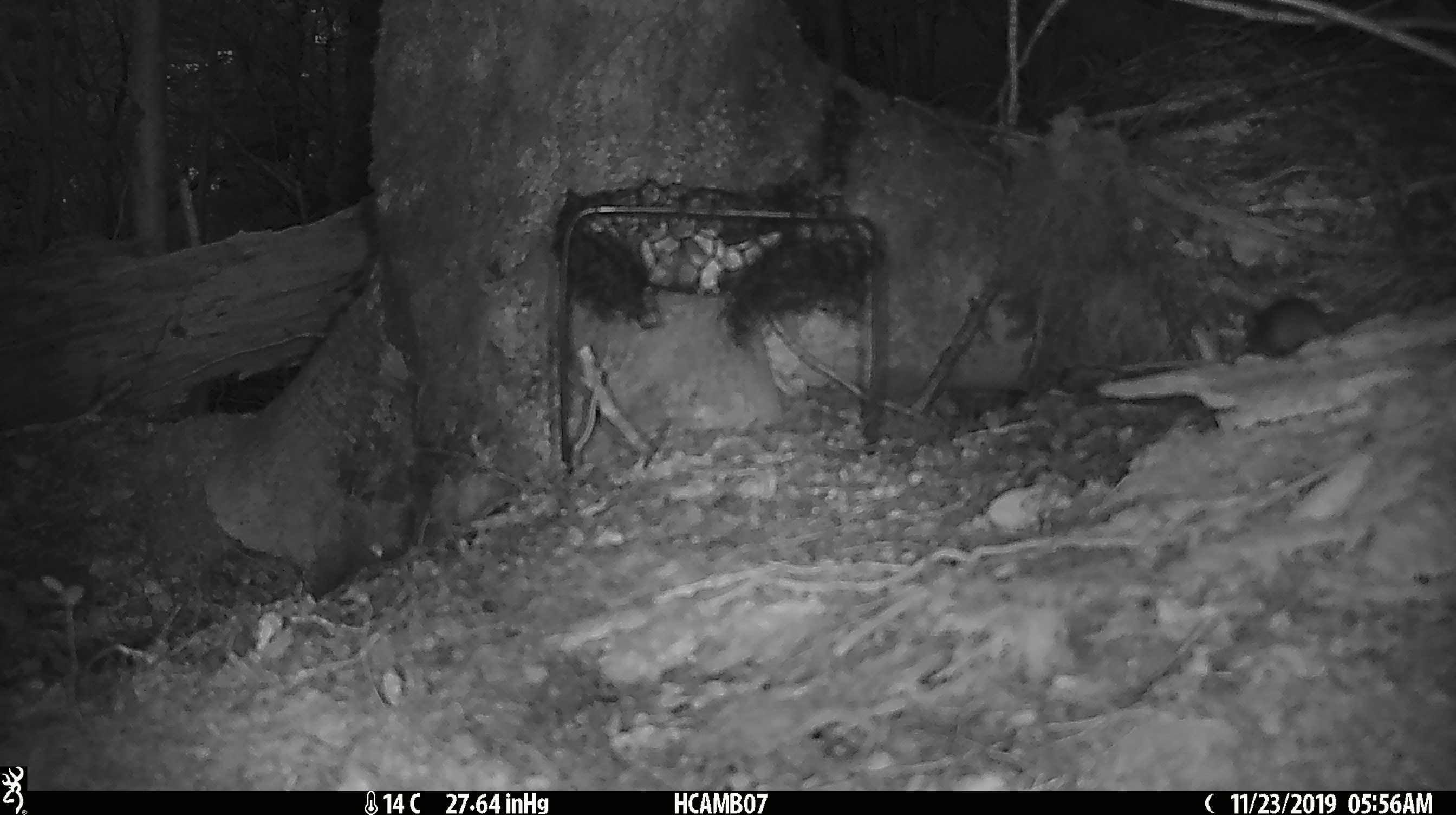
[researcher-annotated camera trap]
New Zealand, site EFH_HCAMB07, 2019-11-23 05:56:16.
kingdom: Animalia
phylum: Chordata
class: Mammalia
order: Rodentia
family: Muridae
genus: Mus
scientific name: Mus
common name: mouse